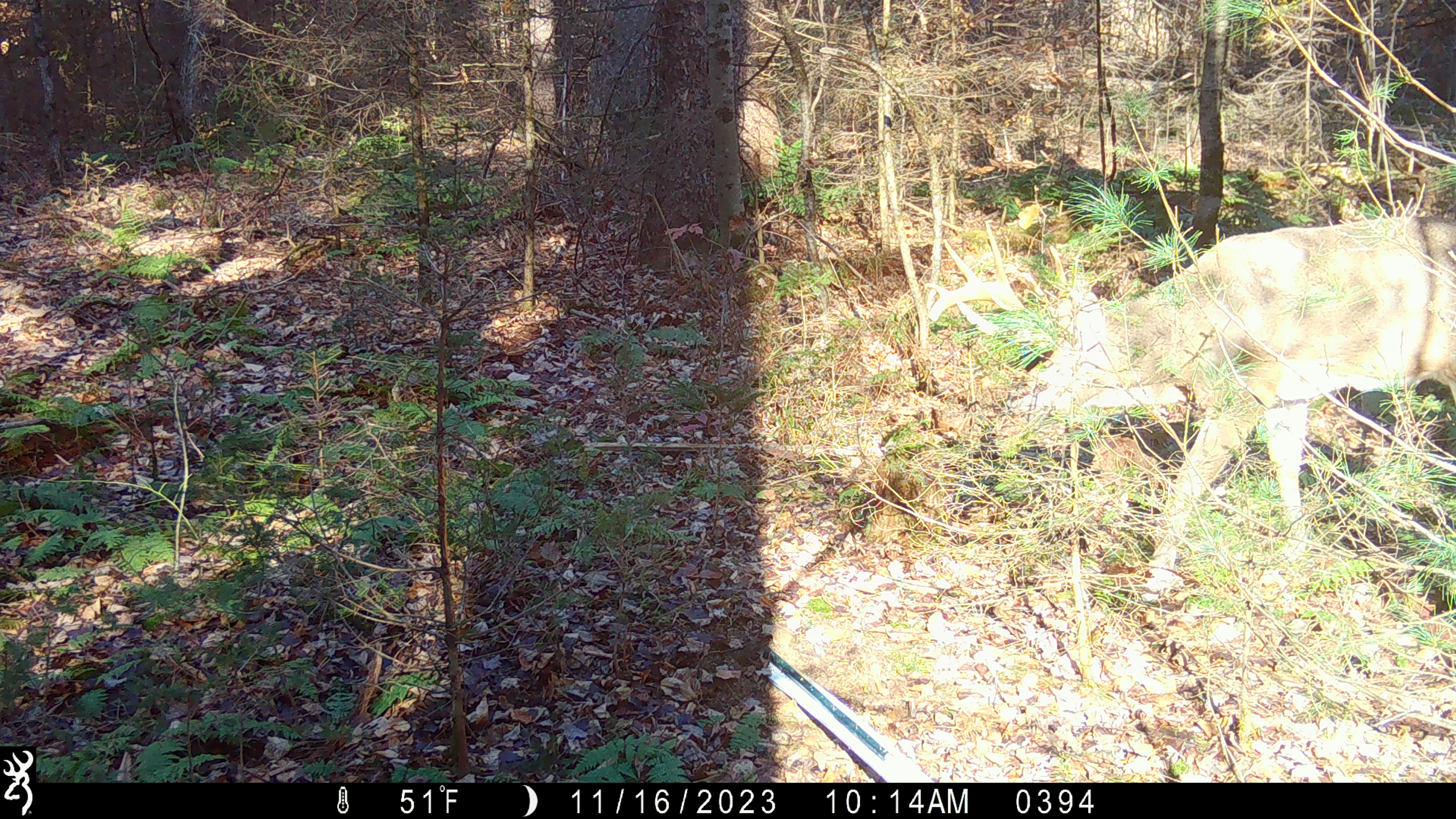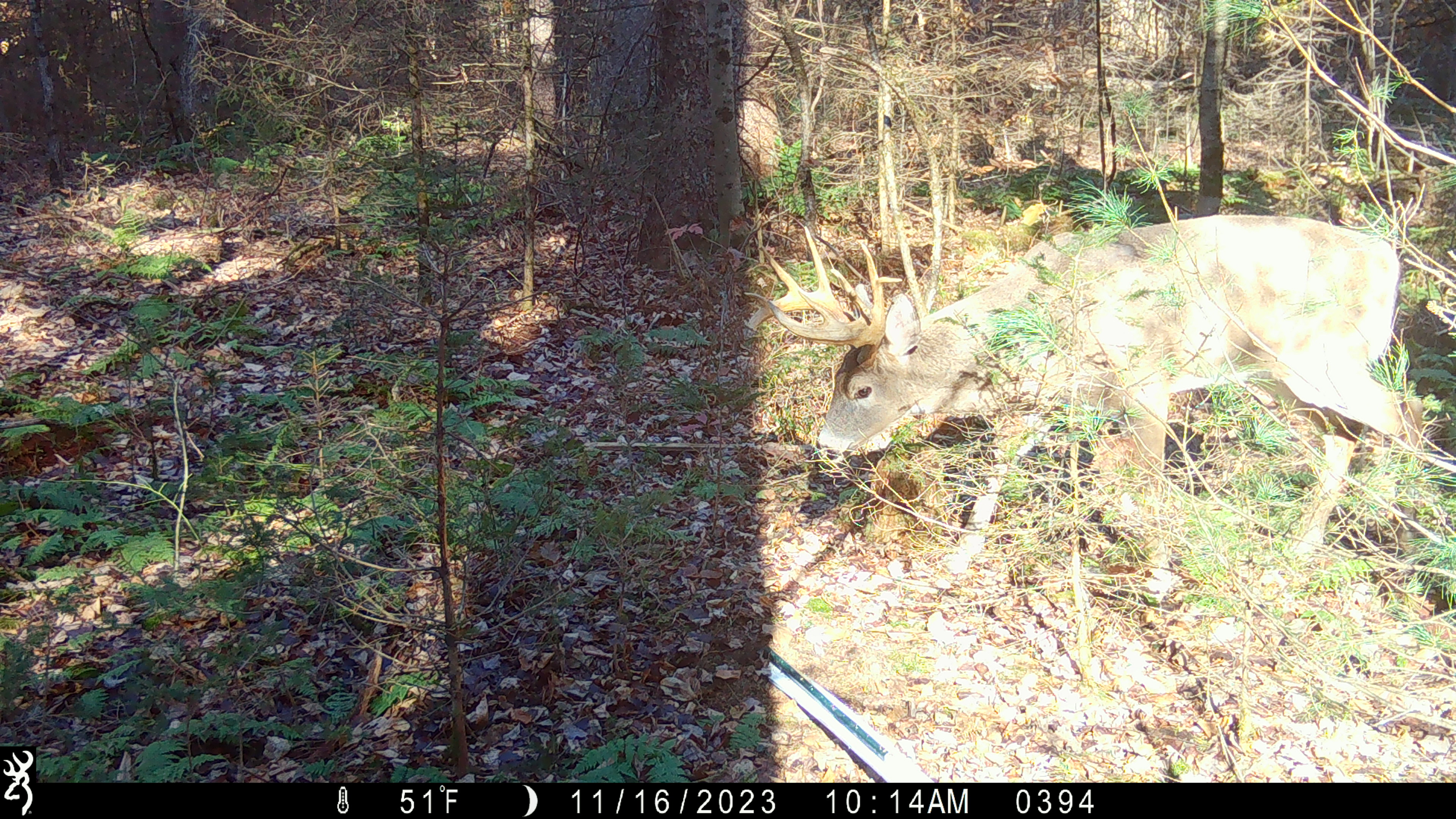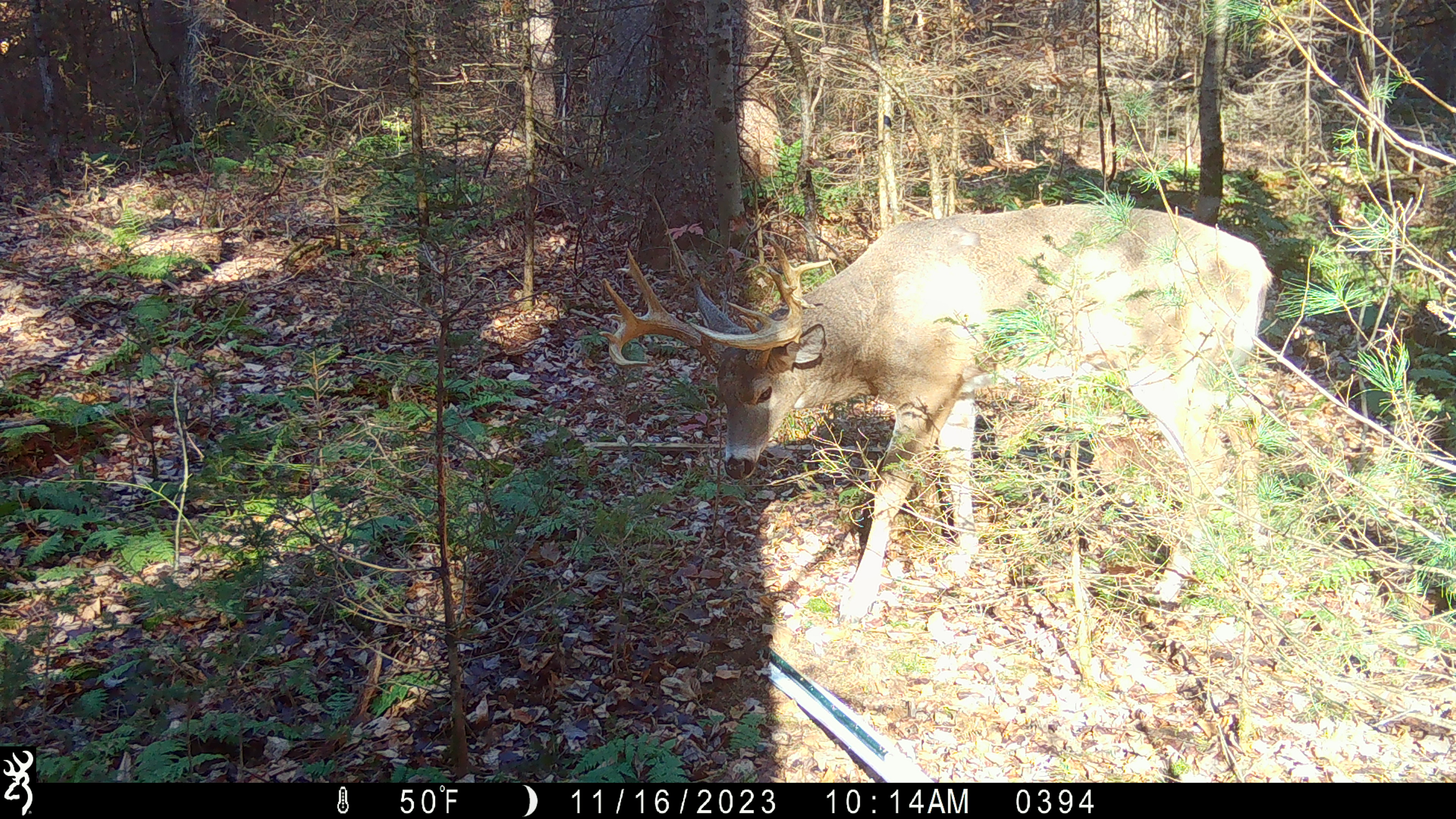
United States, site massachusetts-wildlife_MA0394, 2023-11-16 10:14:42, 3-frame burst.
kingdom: Animalia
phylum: Chordata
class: Mammalia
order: Artiodactyla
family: Cervidae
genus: Odocoileus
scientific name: Odocoileus virginianus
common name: white-tailed deer